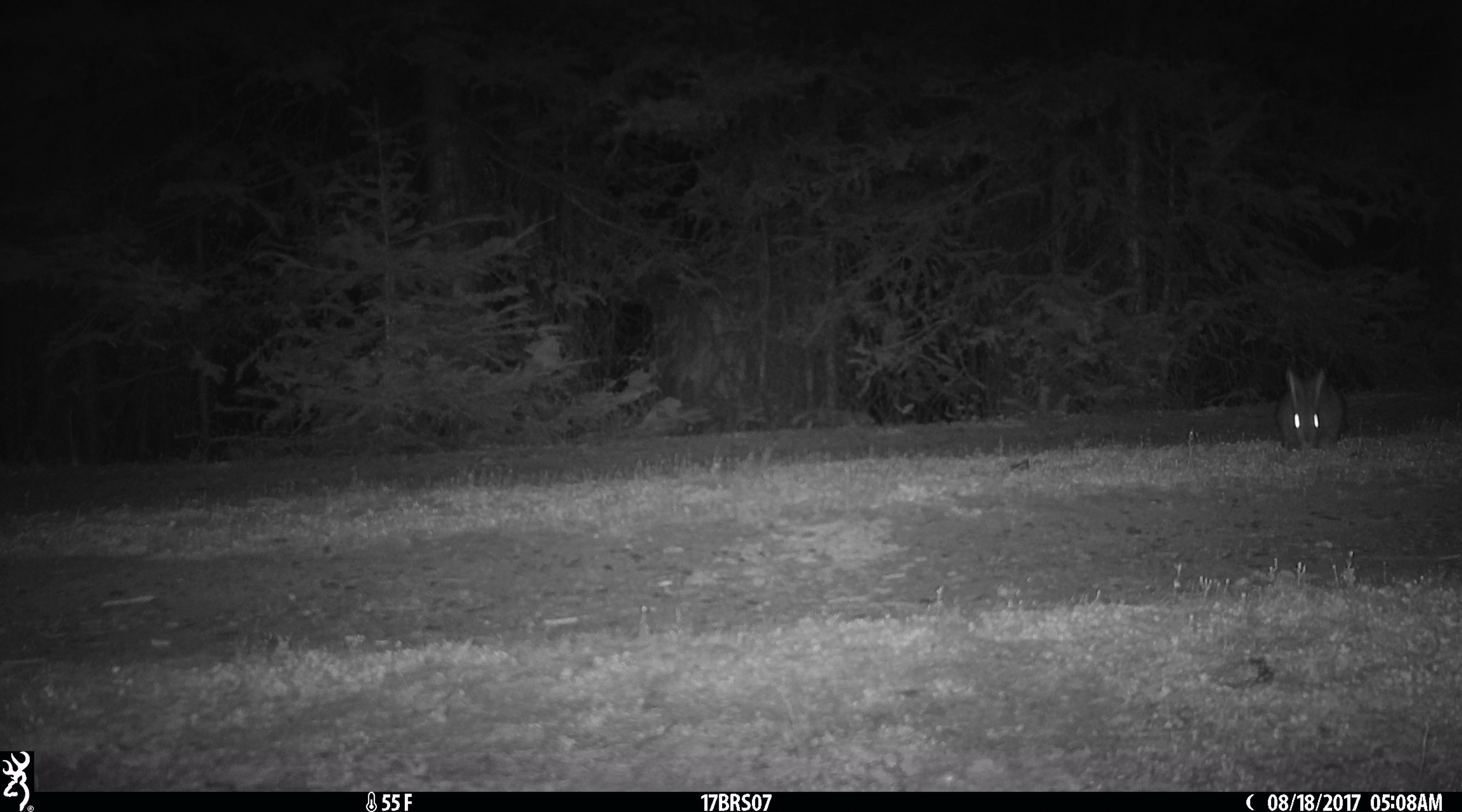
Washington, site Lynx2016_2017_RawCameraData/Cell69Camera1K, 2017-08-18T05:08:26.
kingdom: Animalia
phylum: Chordata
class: Mammalia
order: Lagomorpha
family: Leporidae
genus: Lepus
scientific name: Lepus americanus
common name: snowshoe hare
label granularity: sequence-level